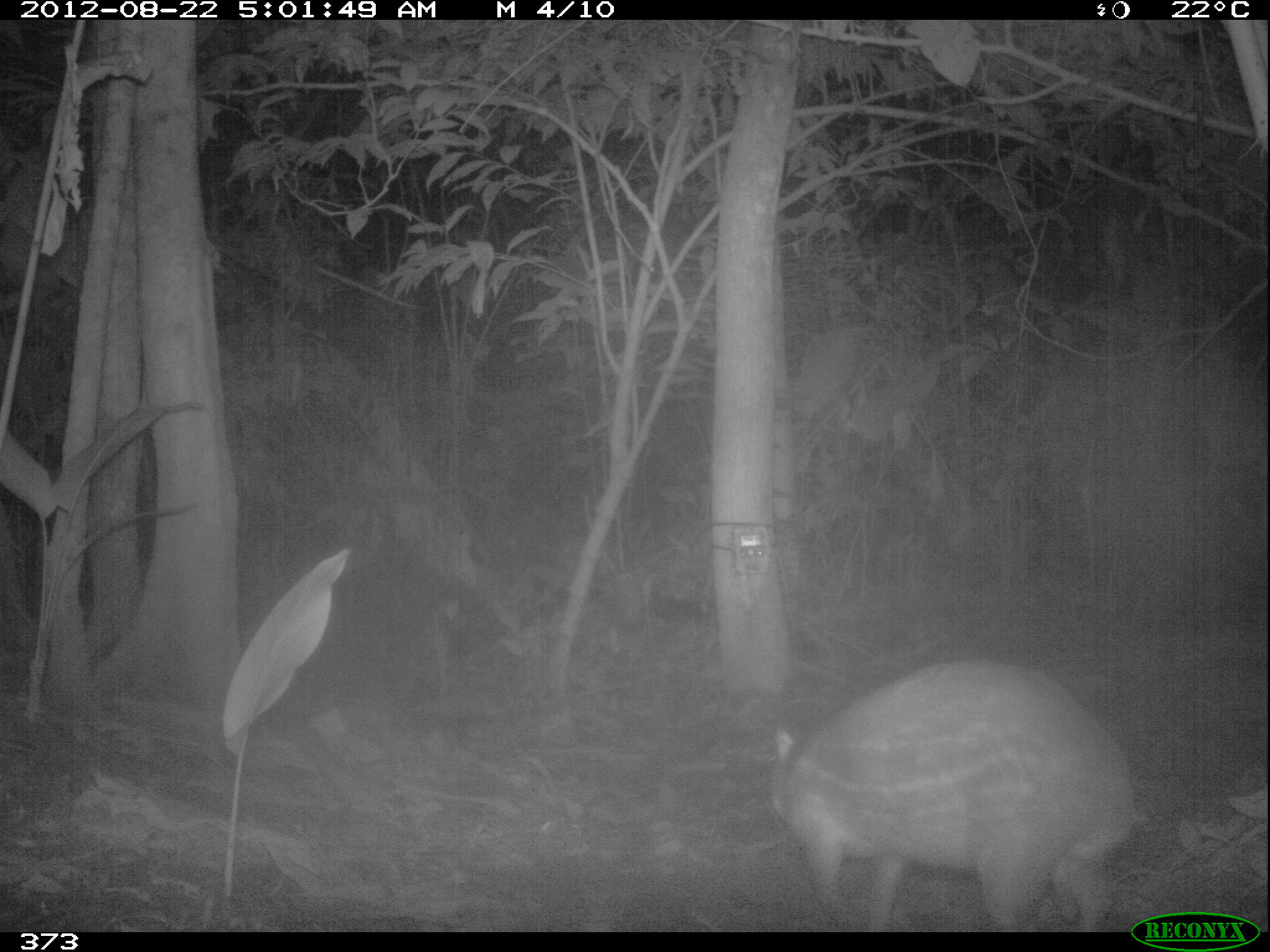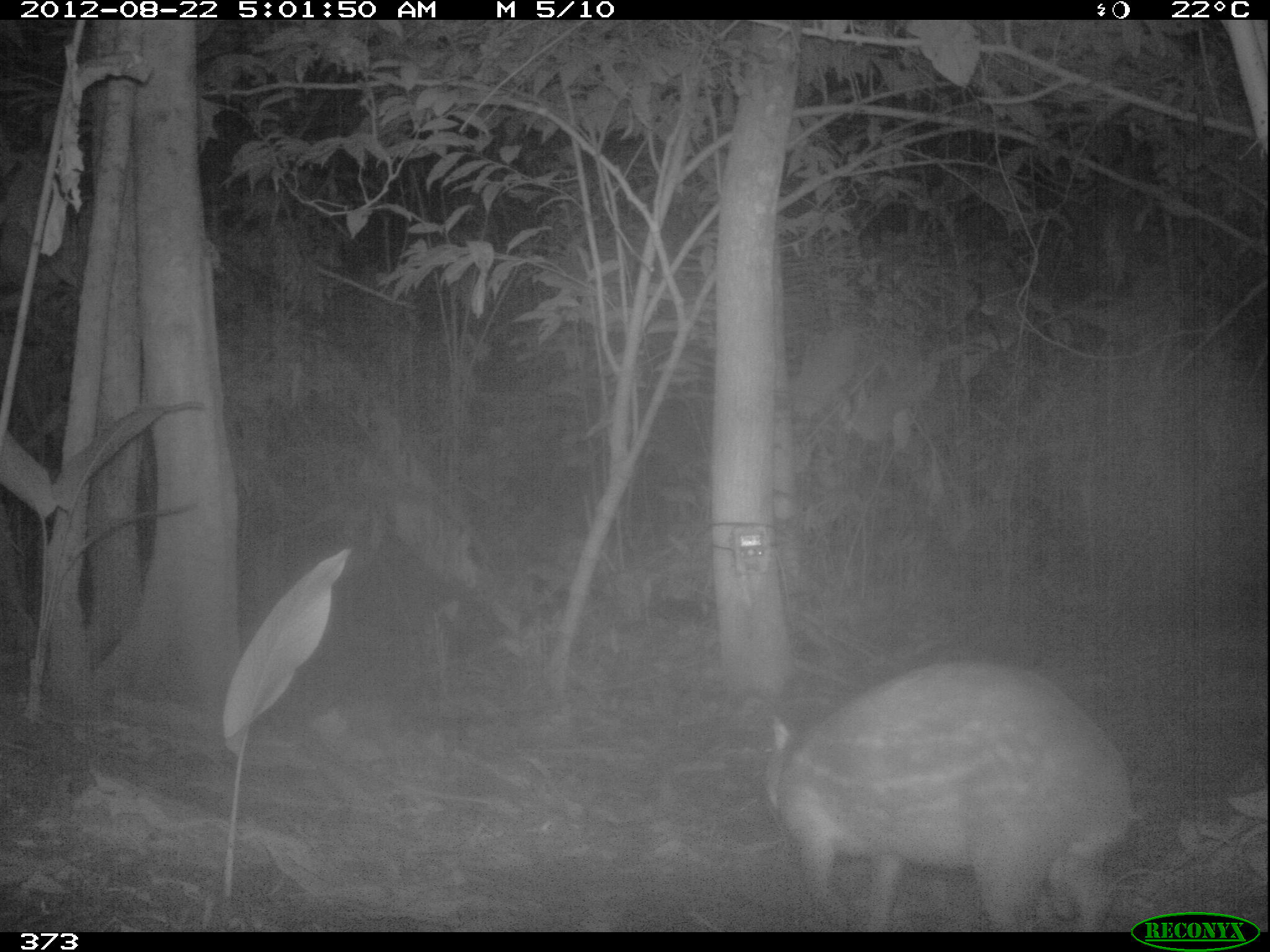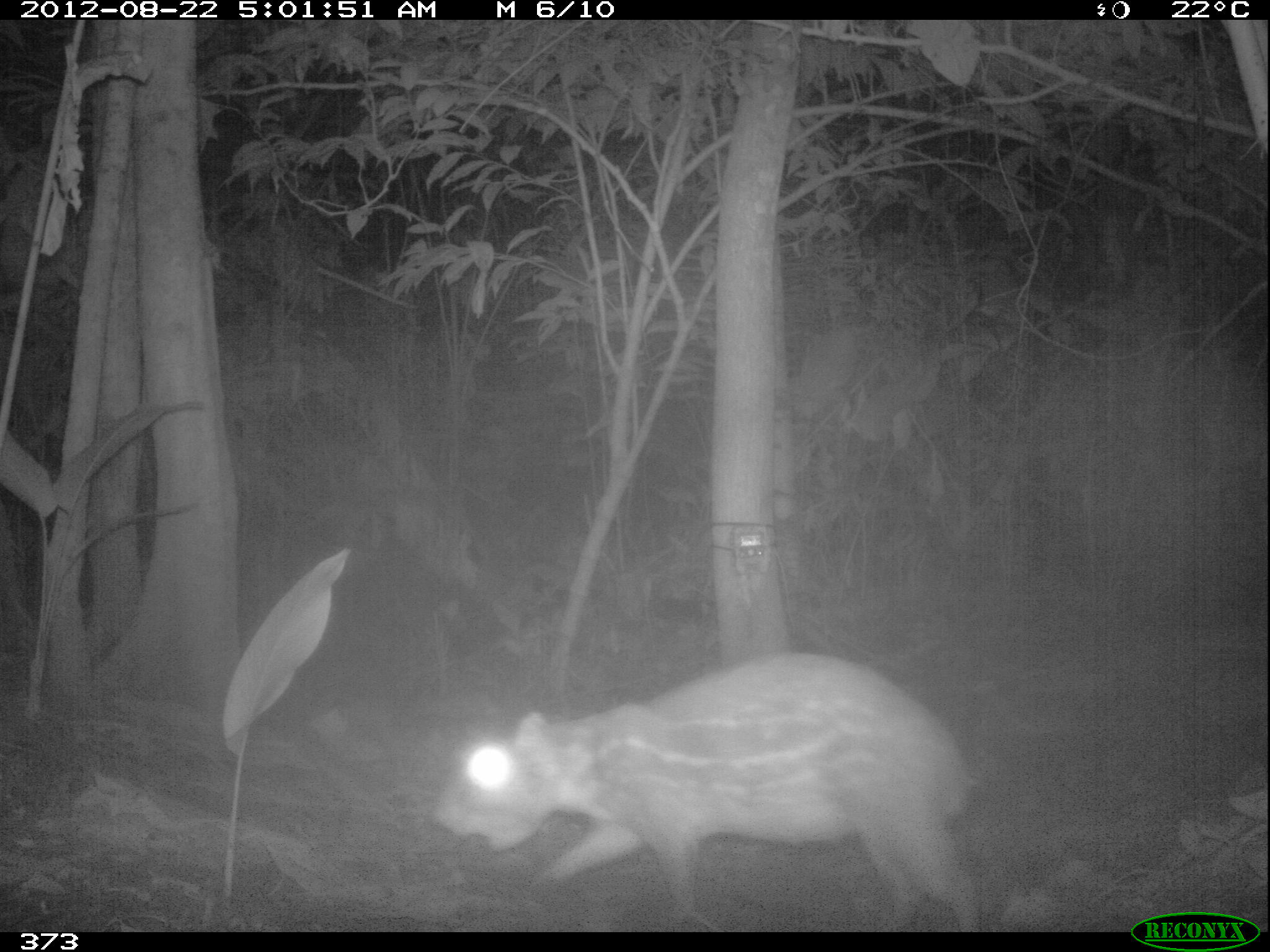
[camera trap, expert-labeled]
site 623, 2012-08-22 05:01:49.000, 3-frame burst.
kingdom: Animalia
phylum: Chordata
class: Mammalia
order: Rodentia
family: Cuniculidae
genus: Cuniculus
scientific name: Cuniculus paca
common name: spotted paca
Cuniculus paca (spotted paca).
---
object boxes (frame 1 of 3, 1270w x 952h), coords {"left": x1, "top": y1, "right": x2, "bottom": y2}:
cuniculus paca: {"left": 758, "top": 654, "right": 1141, "bottom": 930}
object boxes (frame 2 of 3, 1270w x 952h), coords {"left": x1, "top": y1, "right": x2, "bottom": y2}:
cuniculus paca: {"left": 756, "top": 659, "right": 1144, "bottom": 931}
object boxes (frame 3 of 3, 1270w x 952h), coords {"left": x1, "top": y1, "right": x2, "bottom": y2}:
cuniculus paca: {"left": 431, "top": 647, "right": 981, "bottom": 932}